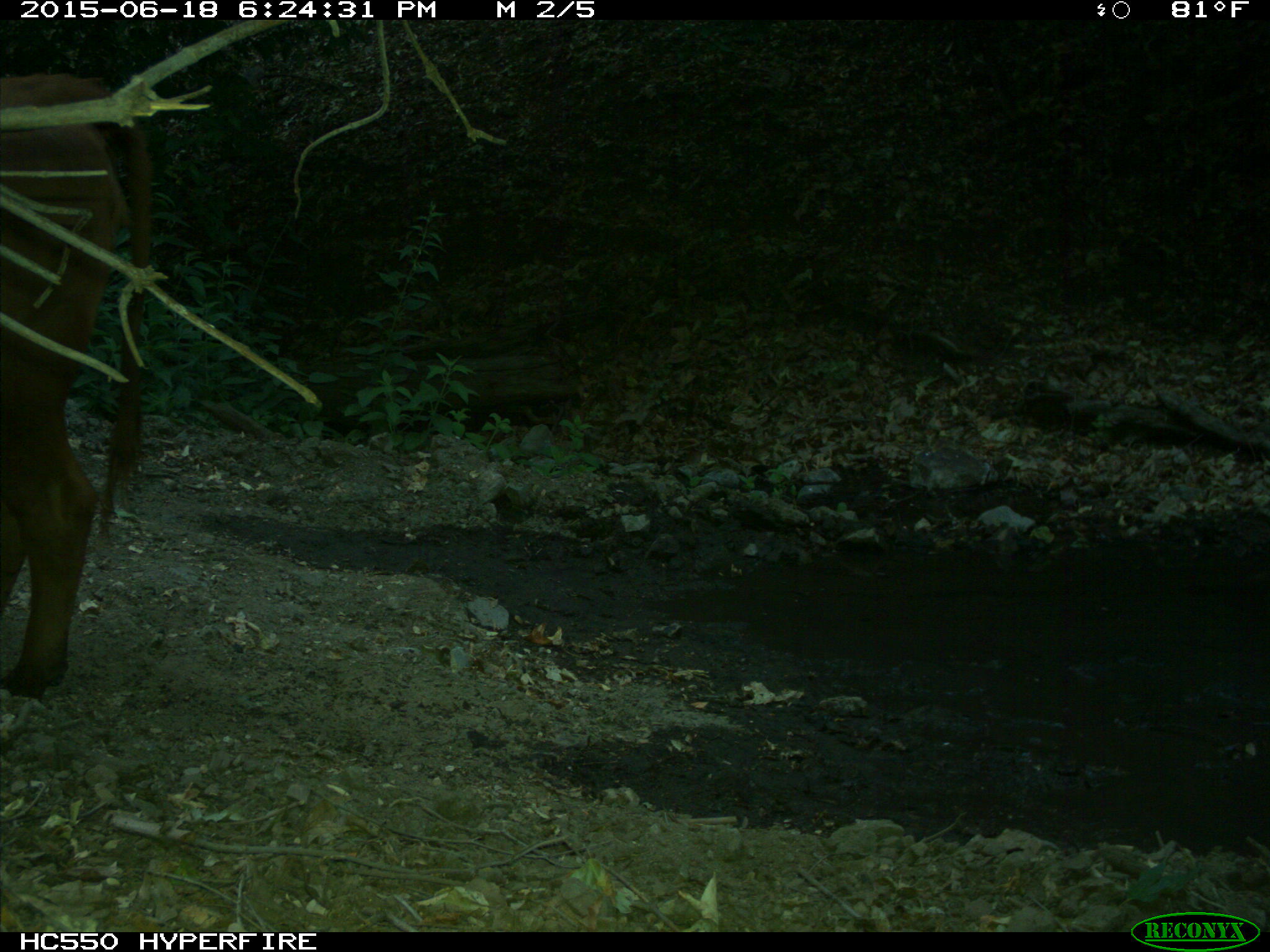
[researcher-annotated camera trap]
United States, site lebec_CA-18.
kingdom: Animalia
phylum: Chordata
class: Mammalia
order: Artiodactyla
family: Bovidae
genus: Bos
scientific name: Bos taurus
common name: domestic cow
Bos taurus (domestic cow).